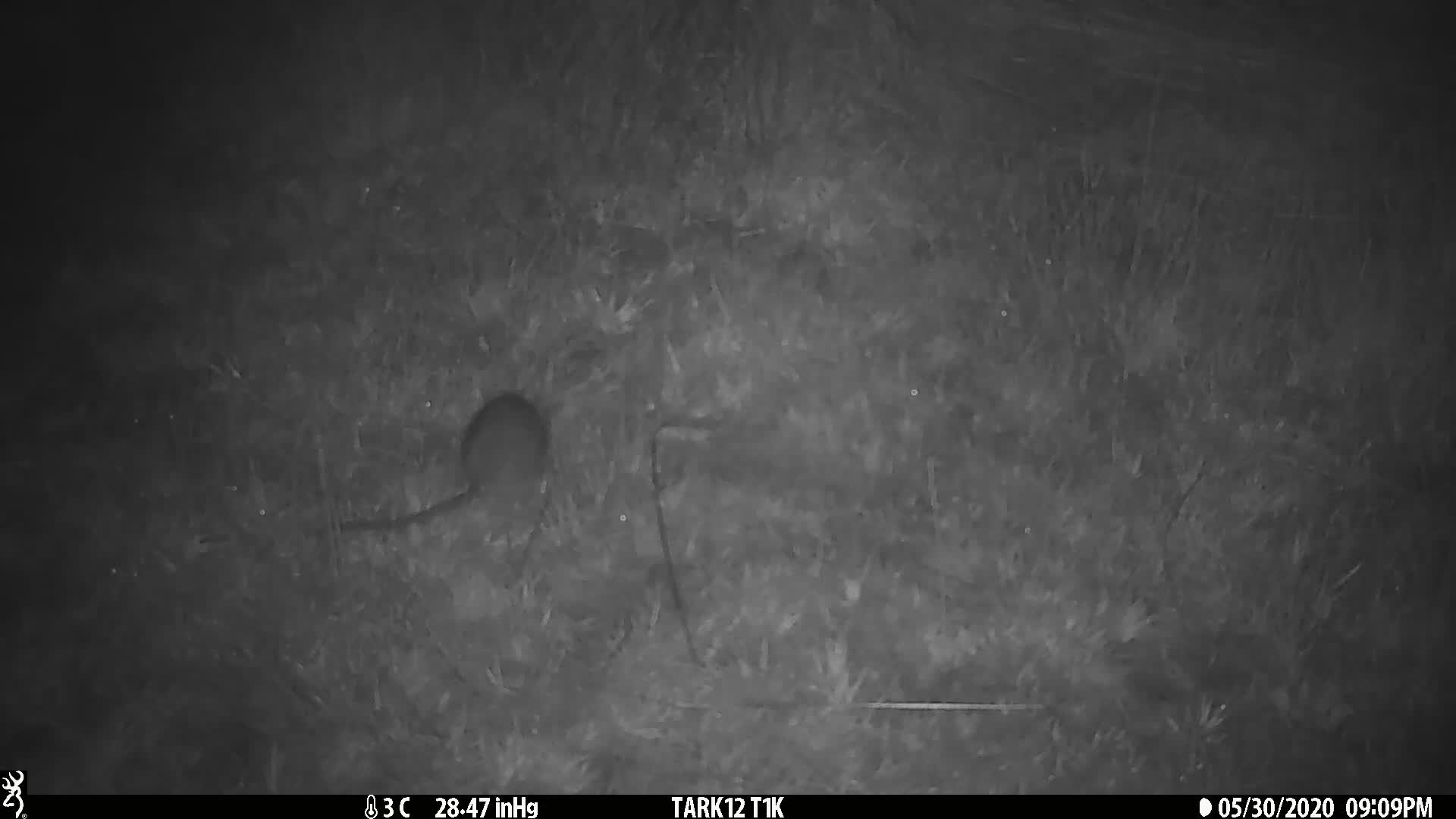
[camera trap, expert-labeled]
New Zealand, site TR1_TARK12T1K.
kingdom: Animalia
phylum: Chordata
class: Mammalia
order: Rodentia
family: Muridae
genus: Rattus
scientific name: Rattus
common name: rat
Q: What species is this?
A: Rat (Rattus).